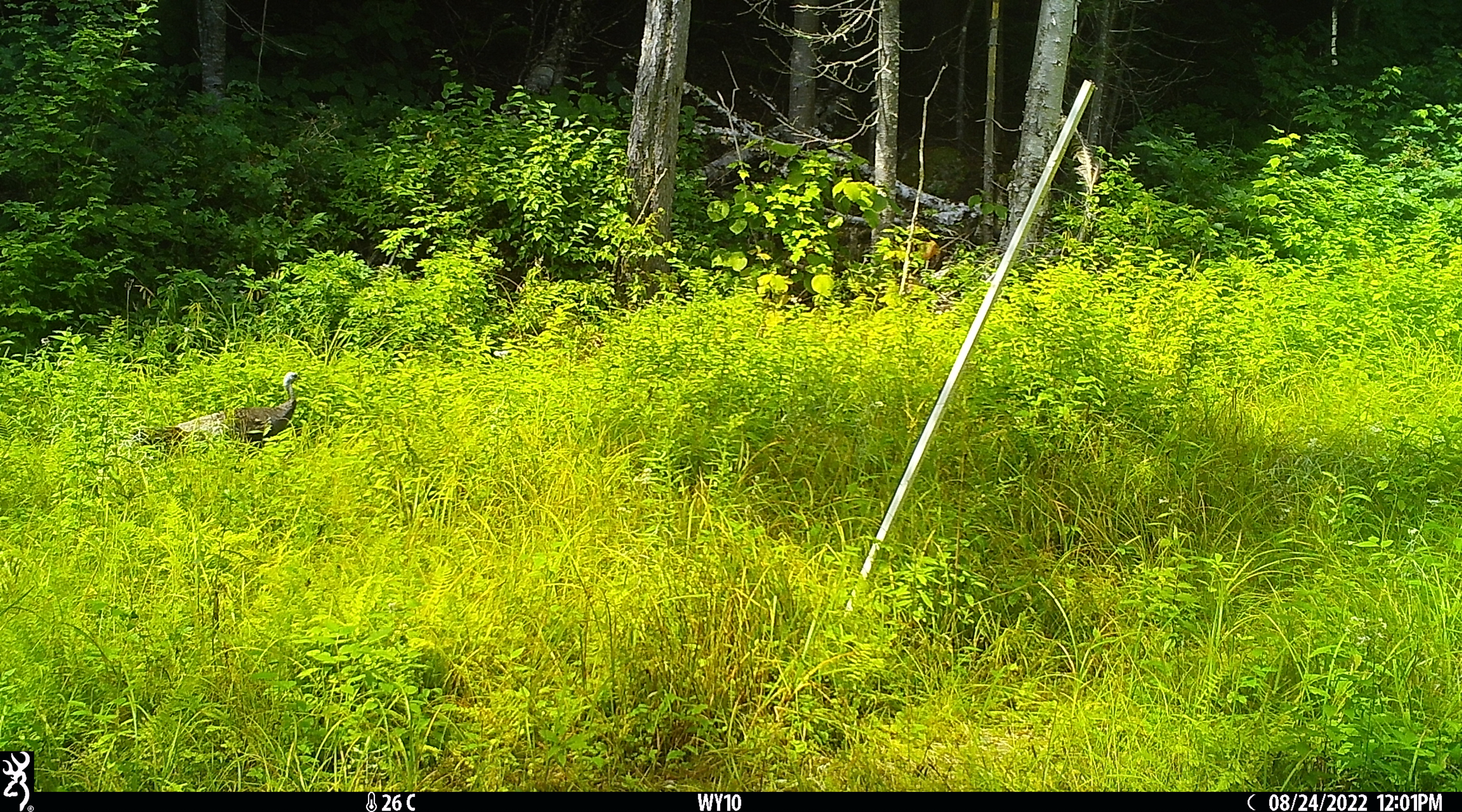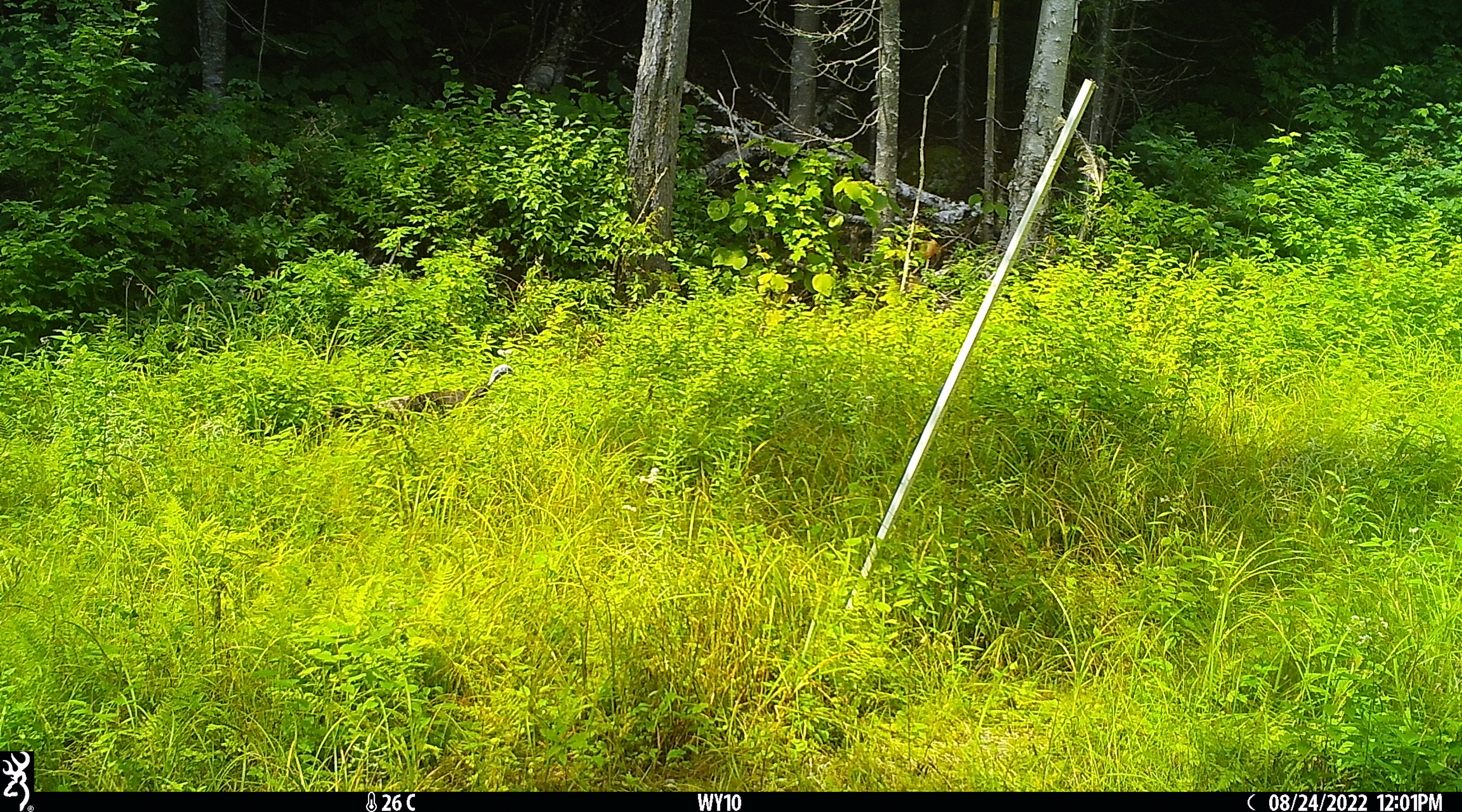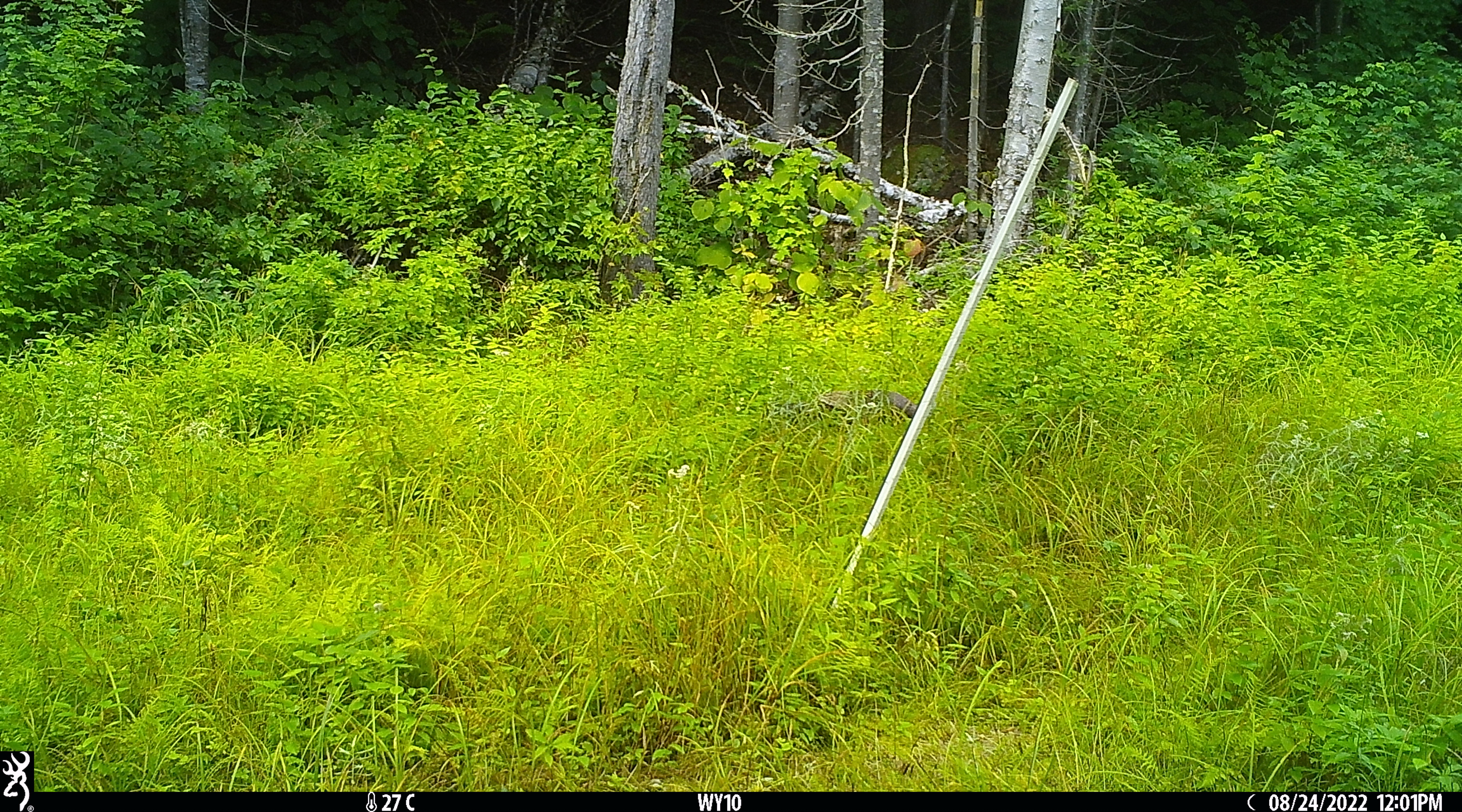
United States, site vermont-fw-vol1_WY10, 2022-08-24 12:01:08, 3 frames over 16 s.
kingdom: Animalia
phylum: Chordata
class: Aves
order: Galliformes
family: Phasianidae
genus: Meleagris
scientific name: Meleagris gallopavo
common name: wild turkey